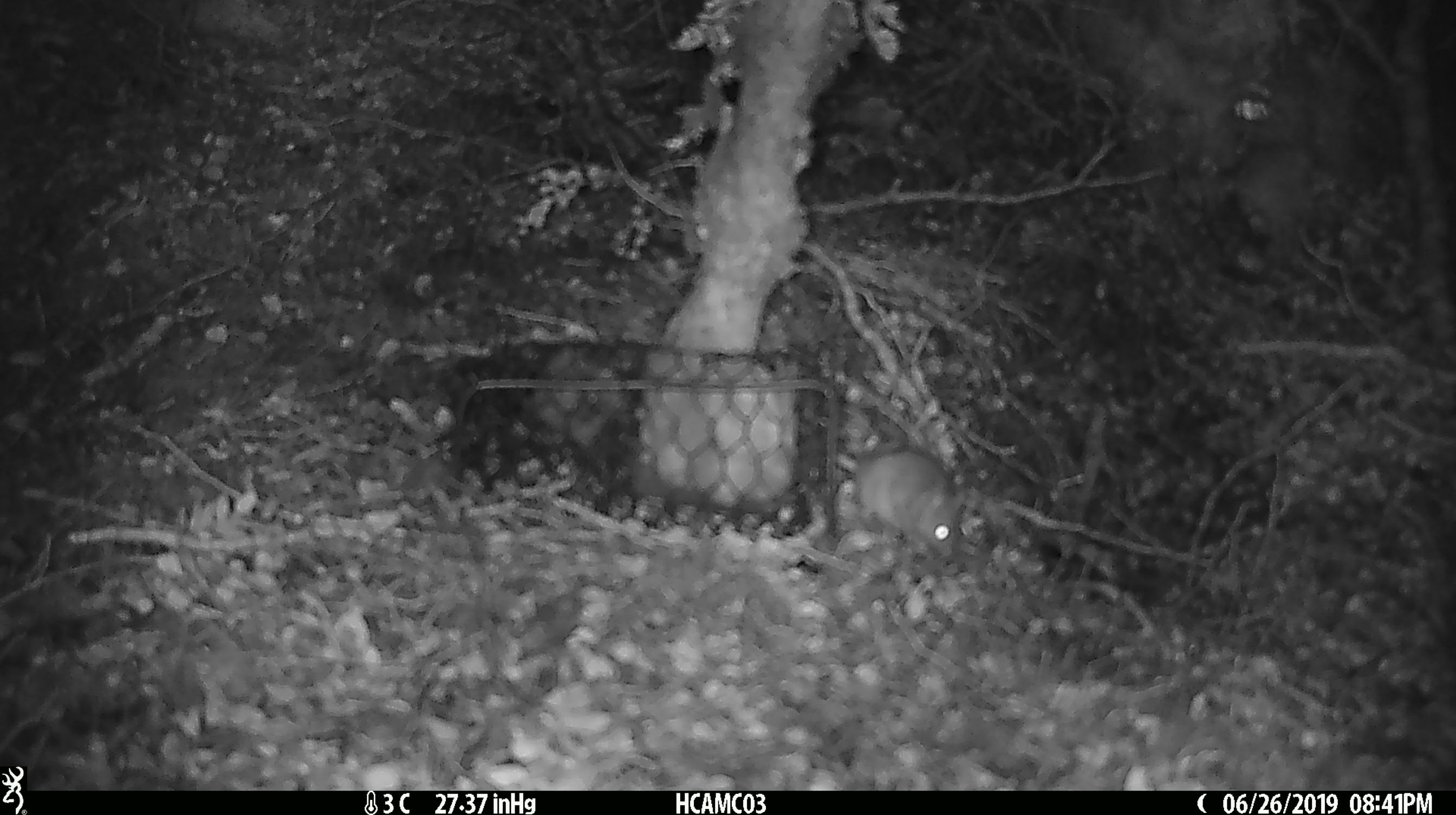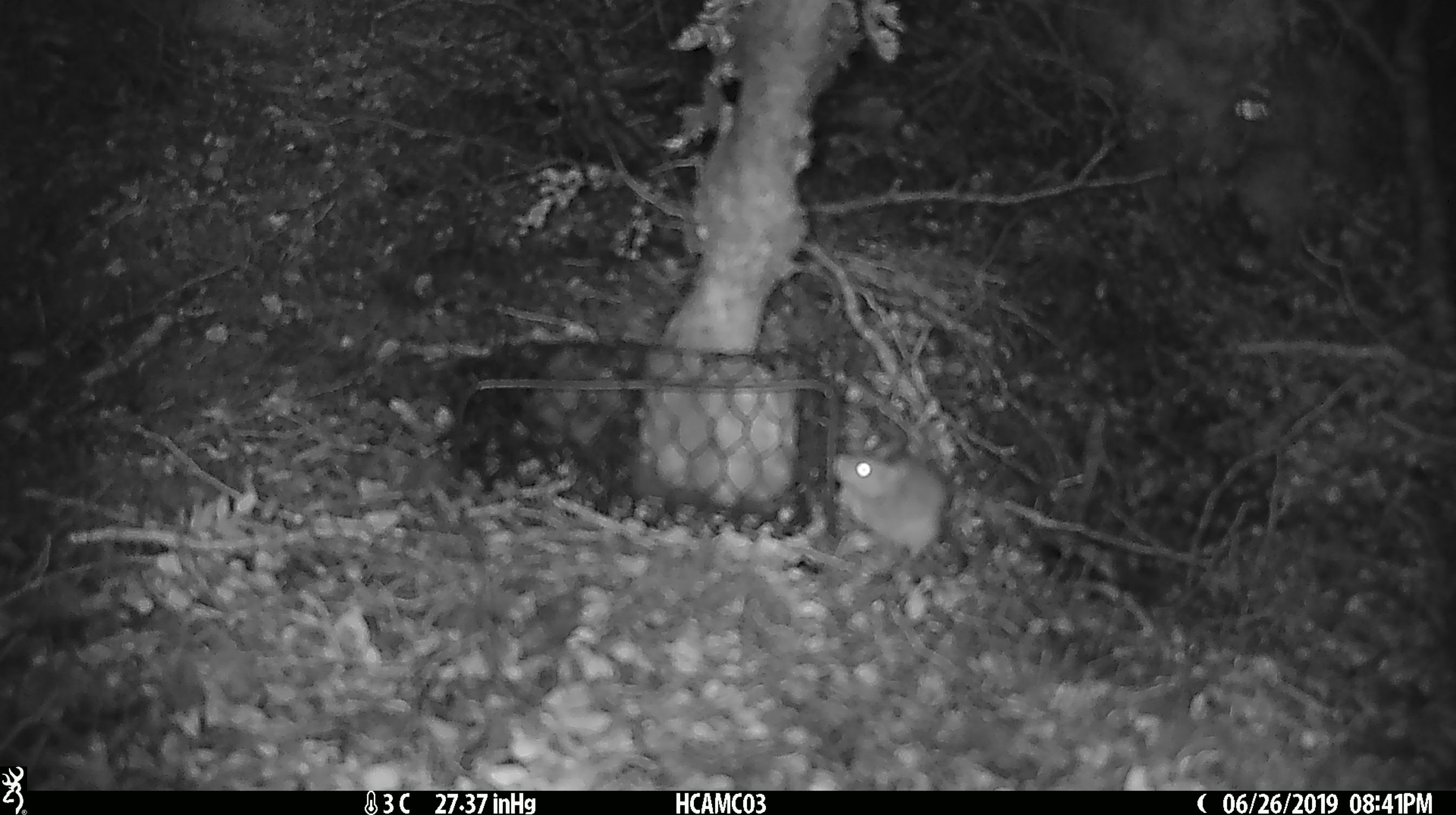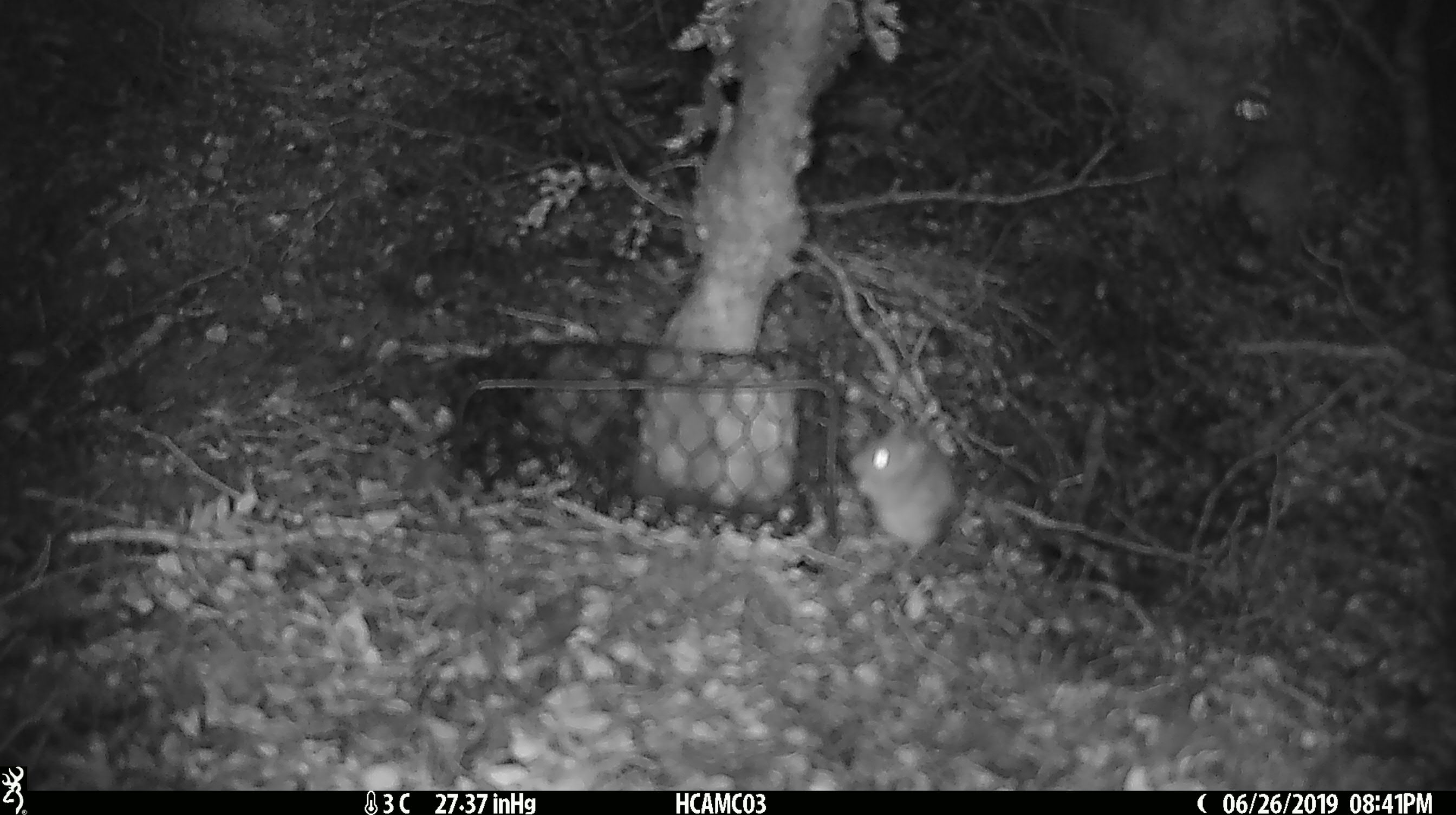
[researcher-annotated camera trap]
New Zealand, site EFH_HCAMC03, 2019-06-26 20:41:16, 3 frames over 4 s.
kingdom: Animalia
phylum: Chordata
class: Mammalia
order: Rodentia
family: Muridae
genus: Mus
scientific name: Mus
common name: mouse